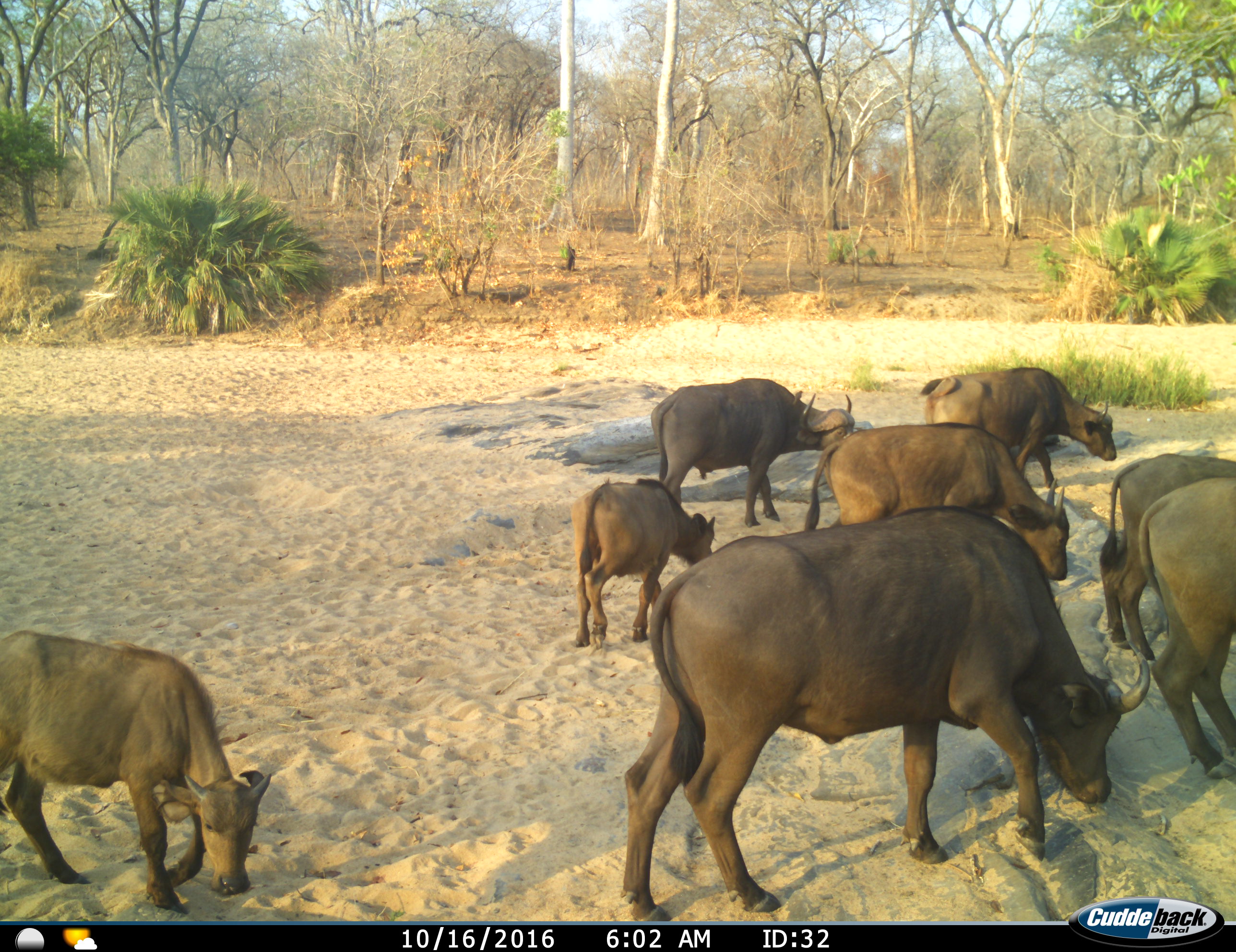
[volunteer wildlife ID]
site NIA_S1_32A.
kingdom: Animalia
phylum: Chordata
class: Mammalia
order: Artiodactyla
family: Bovidae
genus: Syncerus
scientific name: Syncerus caffer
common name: african buffalo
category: buffalo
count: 8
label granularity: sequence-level